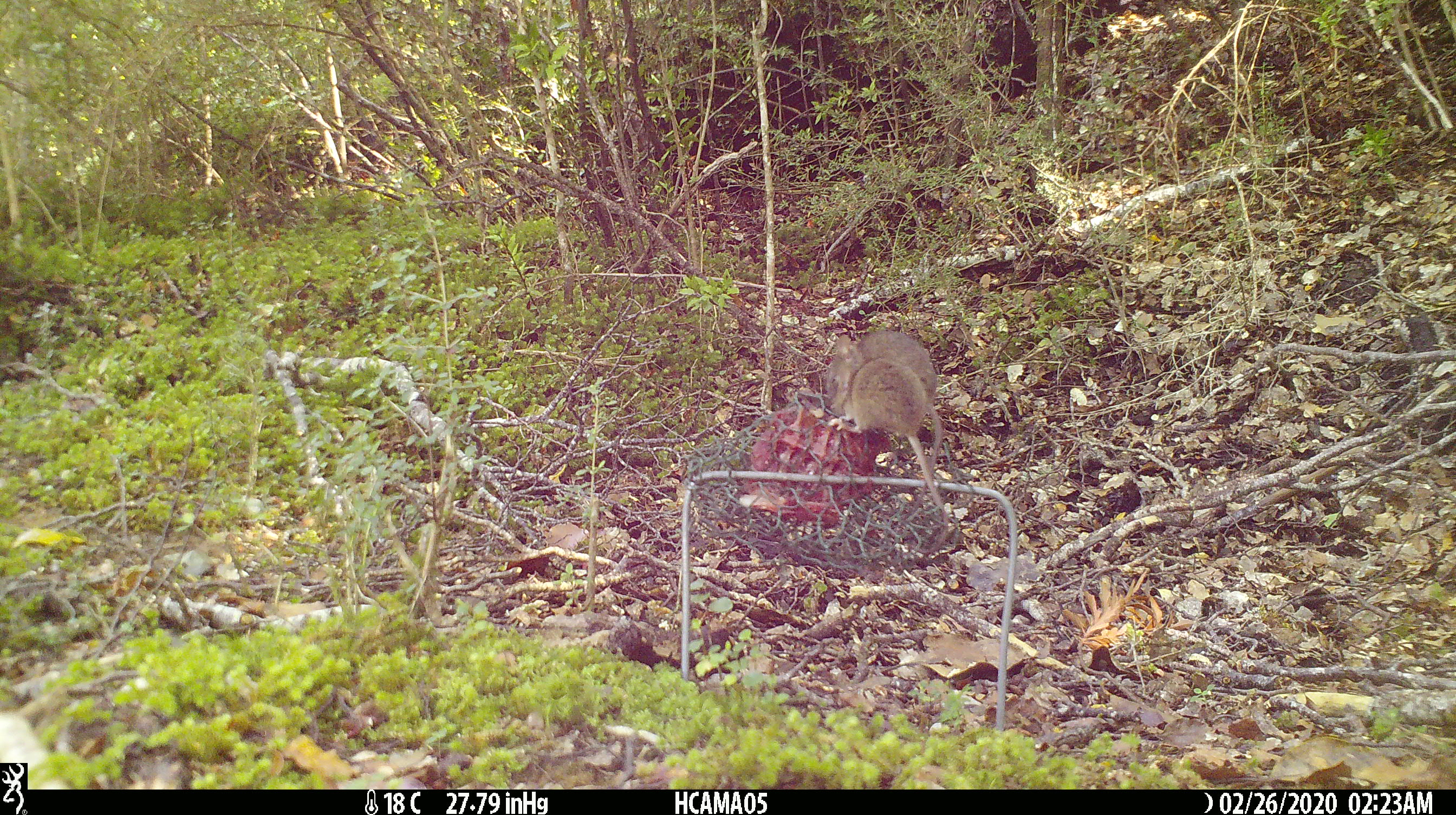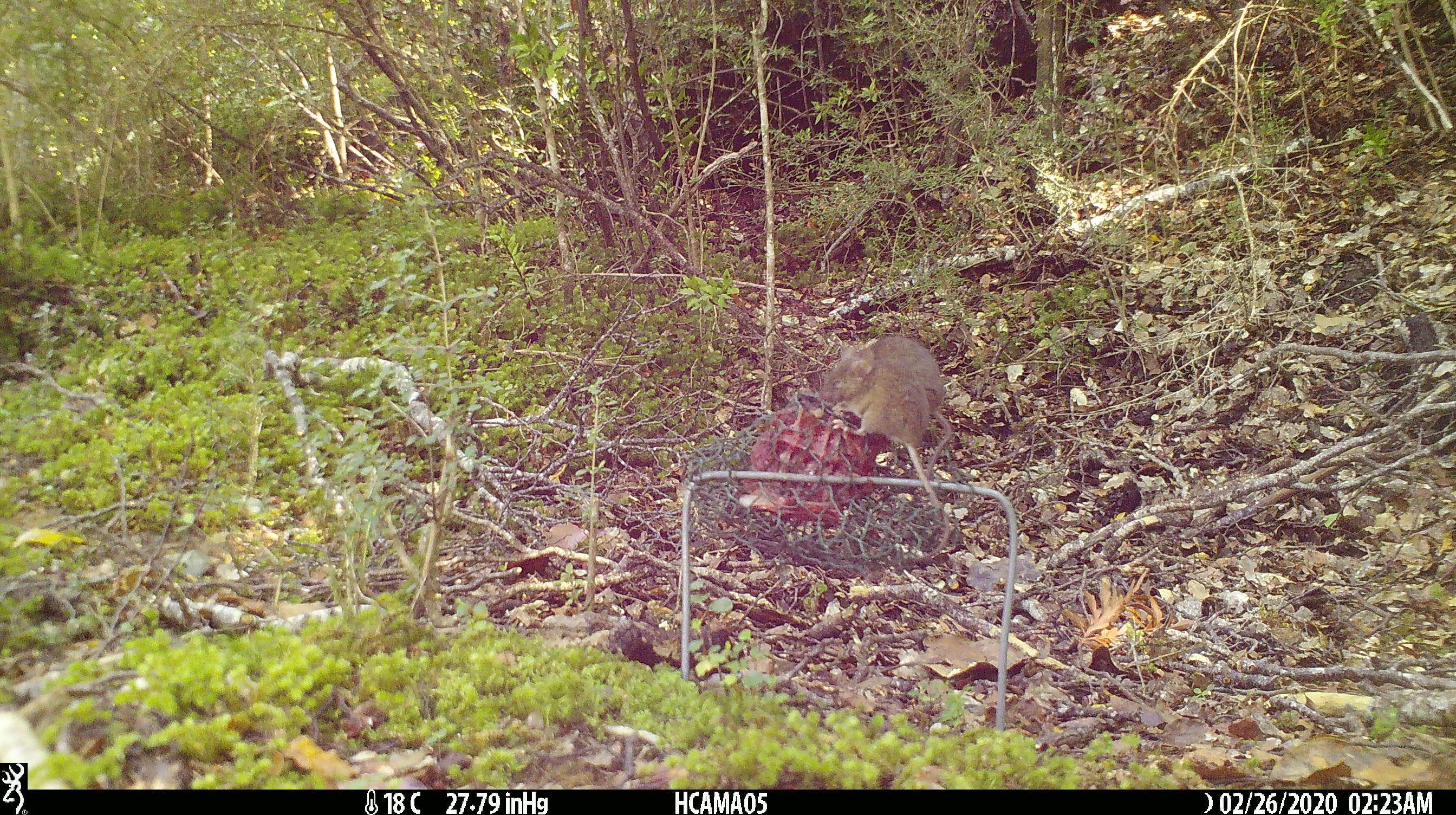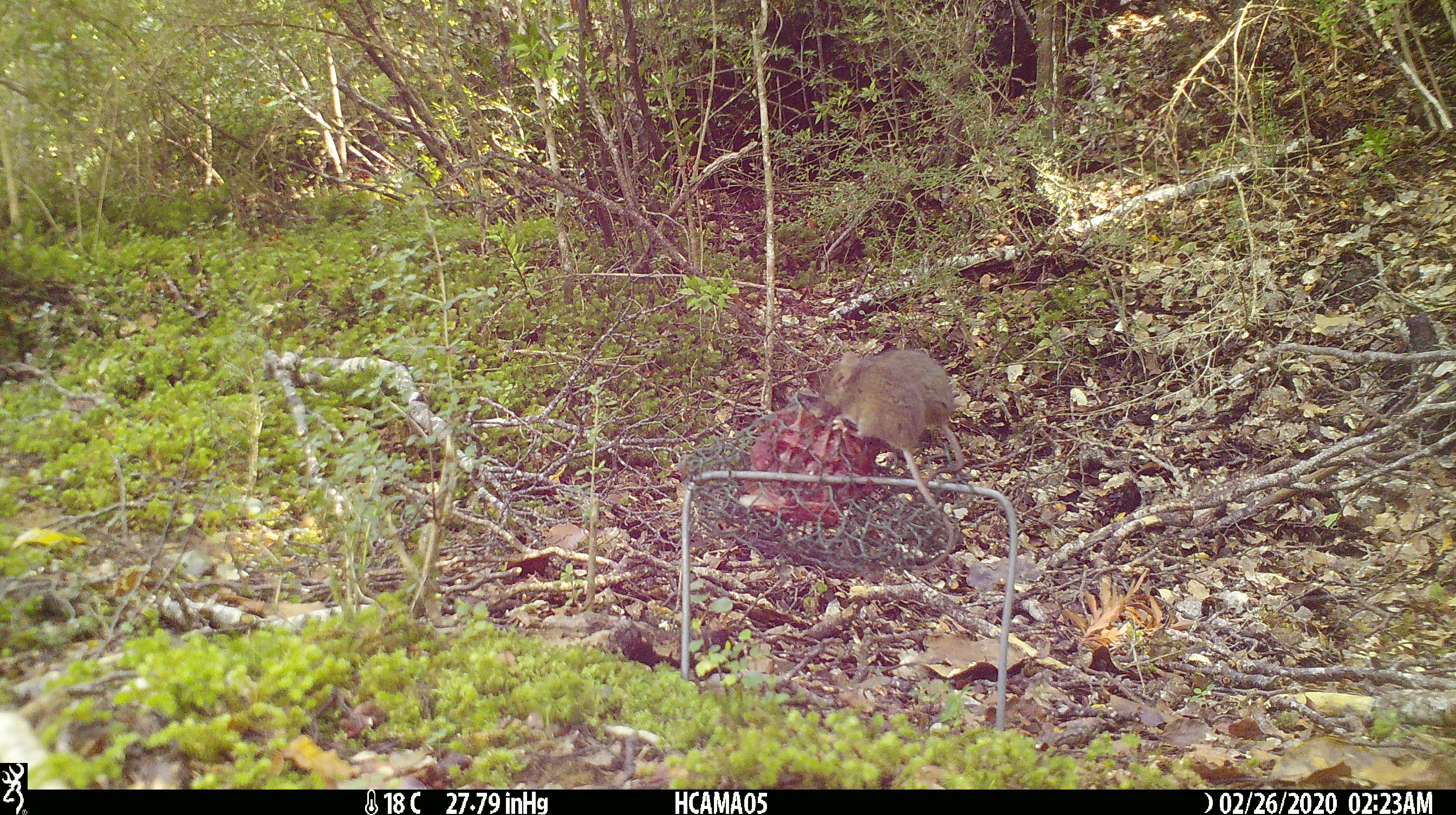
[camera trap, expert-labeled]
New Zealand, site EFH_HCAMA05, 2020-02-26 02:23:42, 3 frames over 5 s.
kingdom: Animalia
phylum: Chordata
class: Mammalia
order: Rodentia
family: Muridae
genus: Mus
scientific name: Mus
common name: mouse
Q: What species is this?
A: Mouse (Mus).